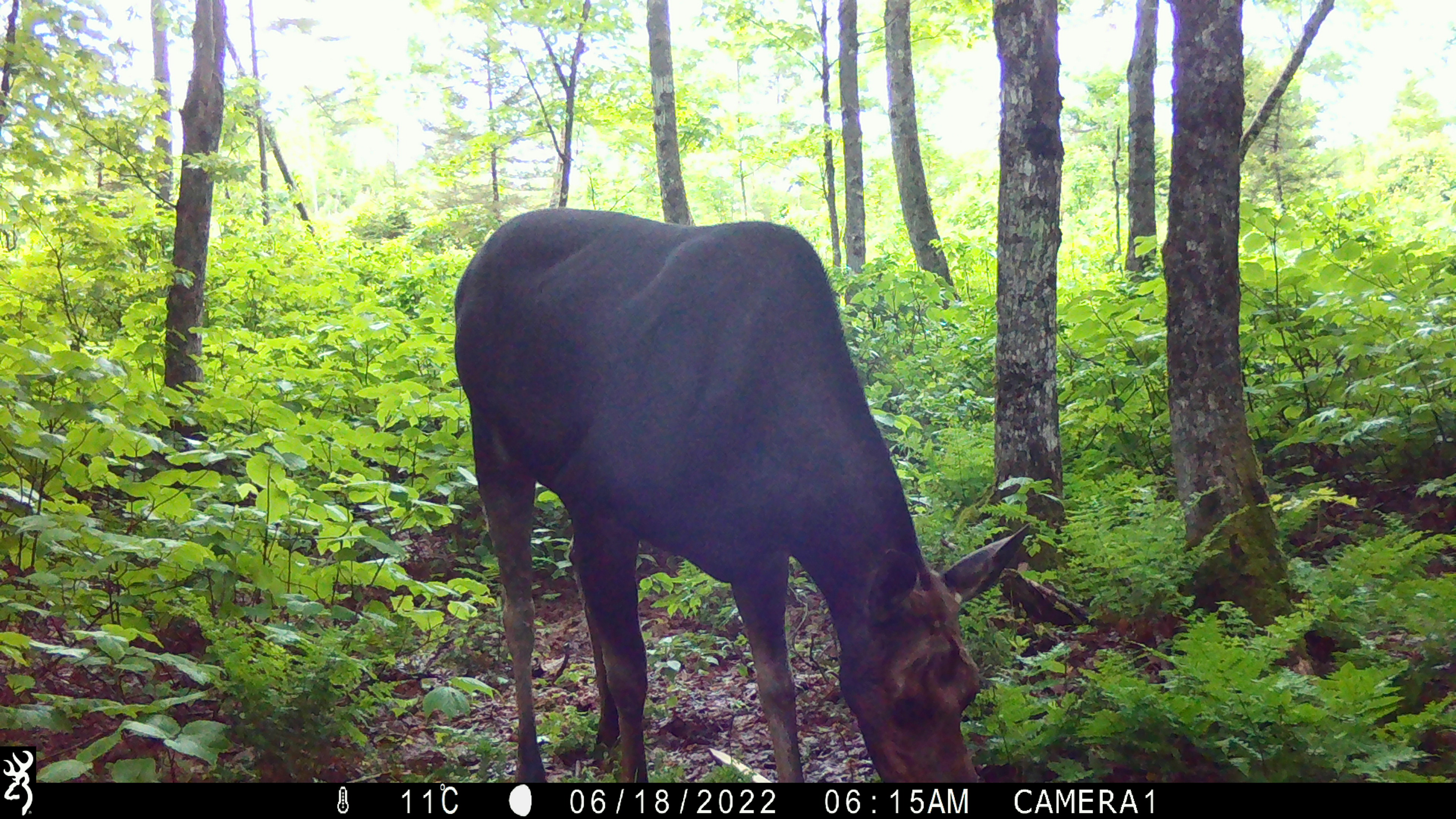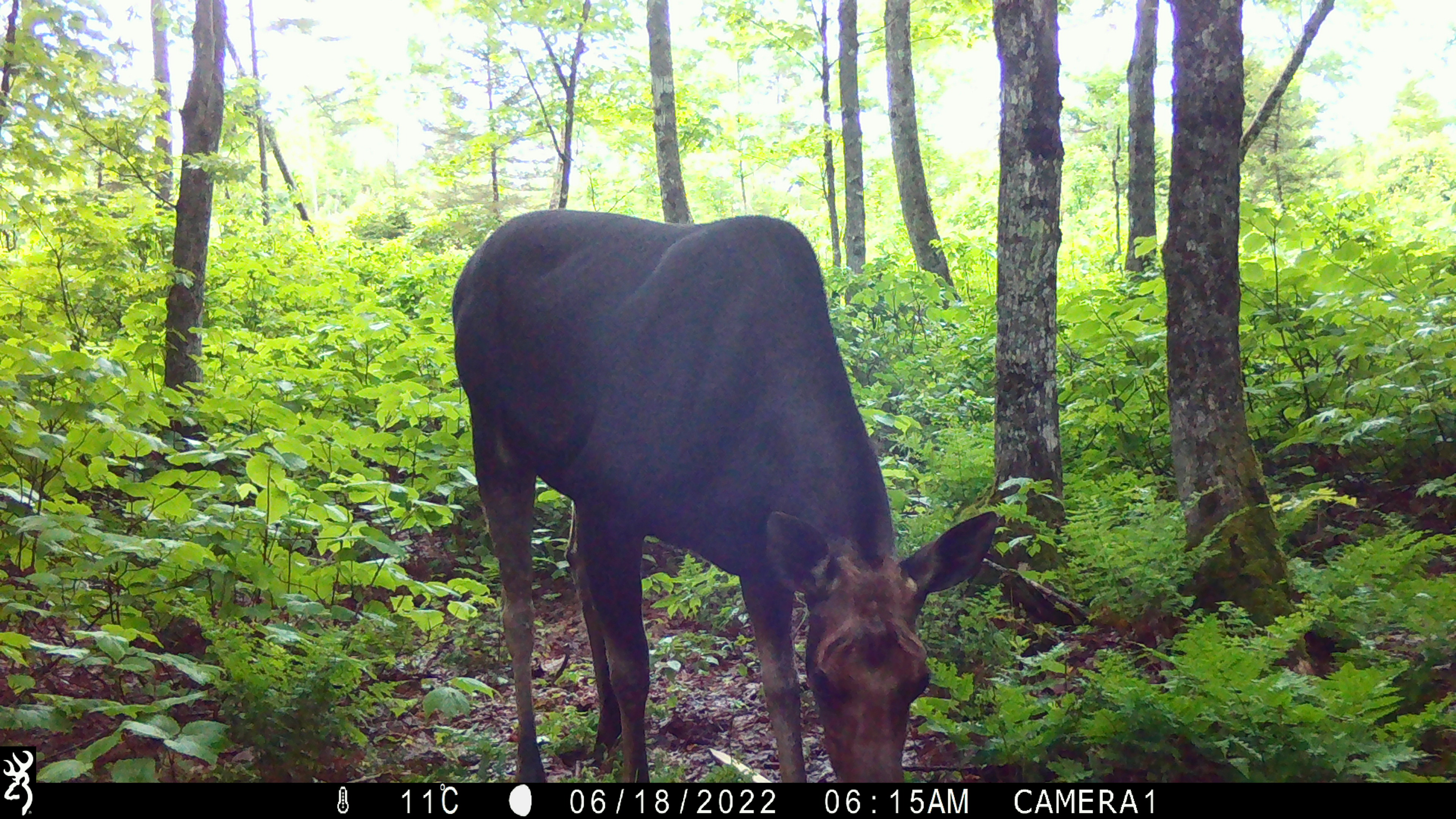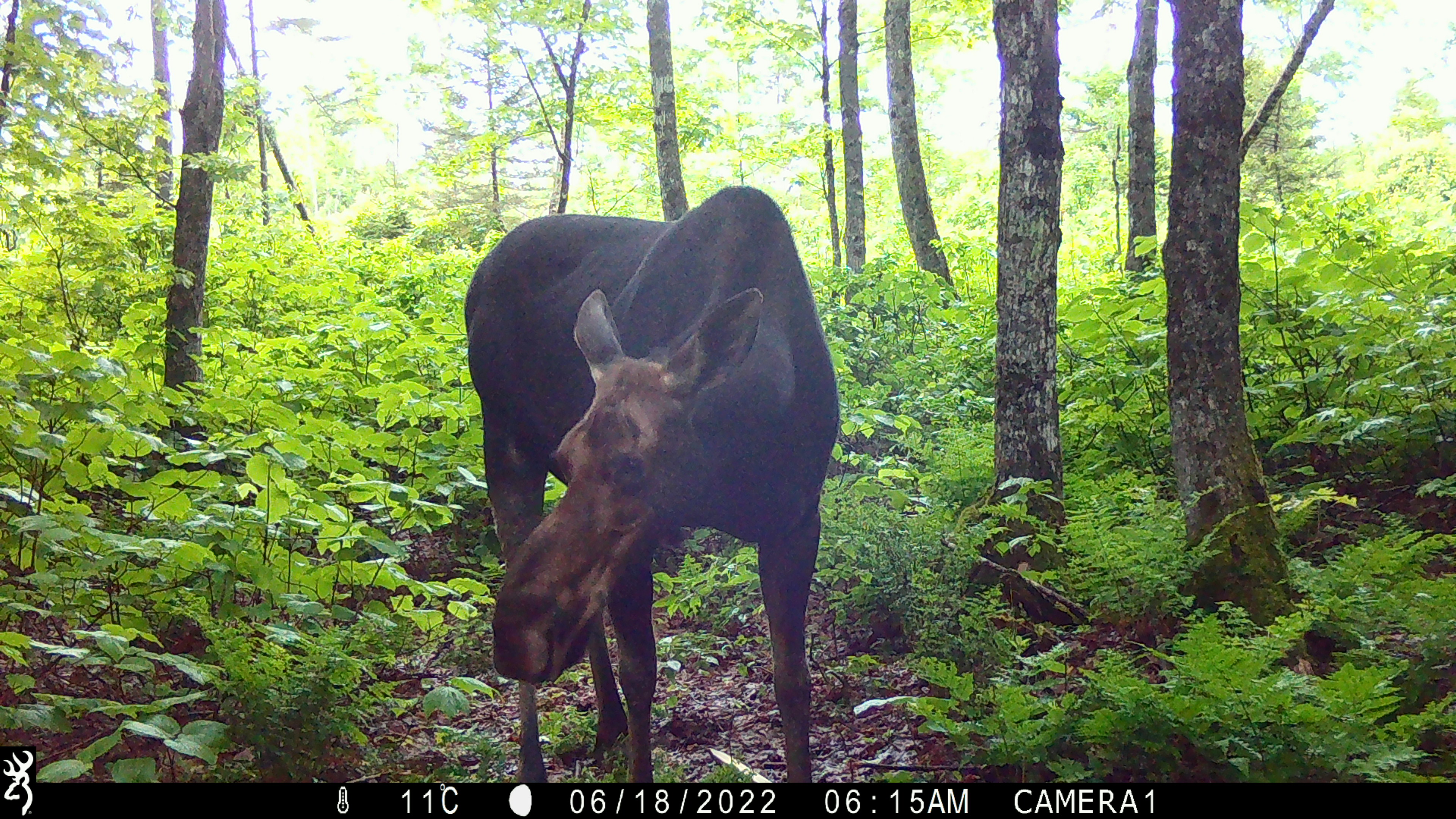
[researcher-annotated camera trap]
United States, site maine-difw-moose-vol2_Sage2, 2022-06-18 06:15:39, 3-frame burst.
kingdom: Animalia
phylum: Chordata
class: Mammalia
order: Artiodactyla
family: Cervidae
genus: Alces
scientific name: Alces alces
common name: moose